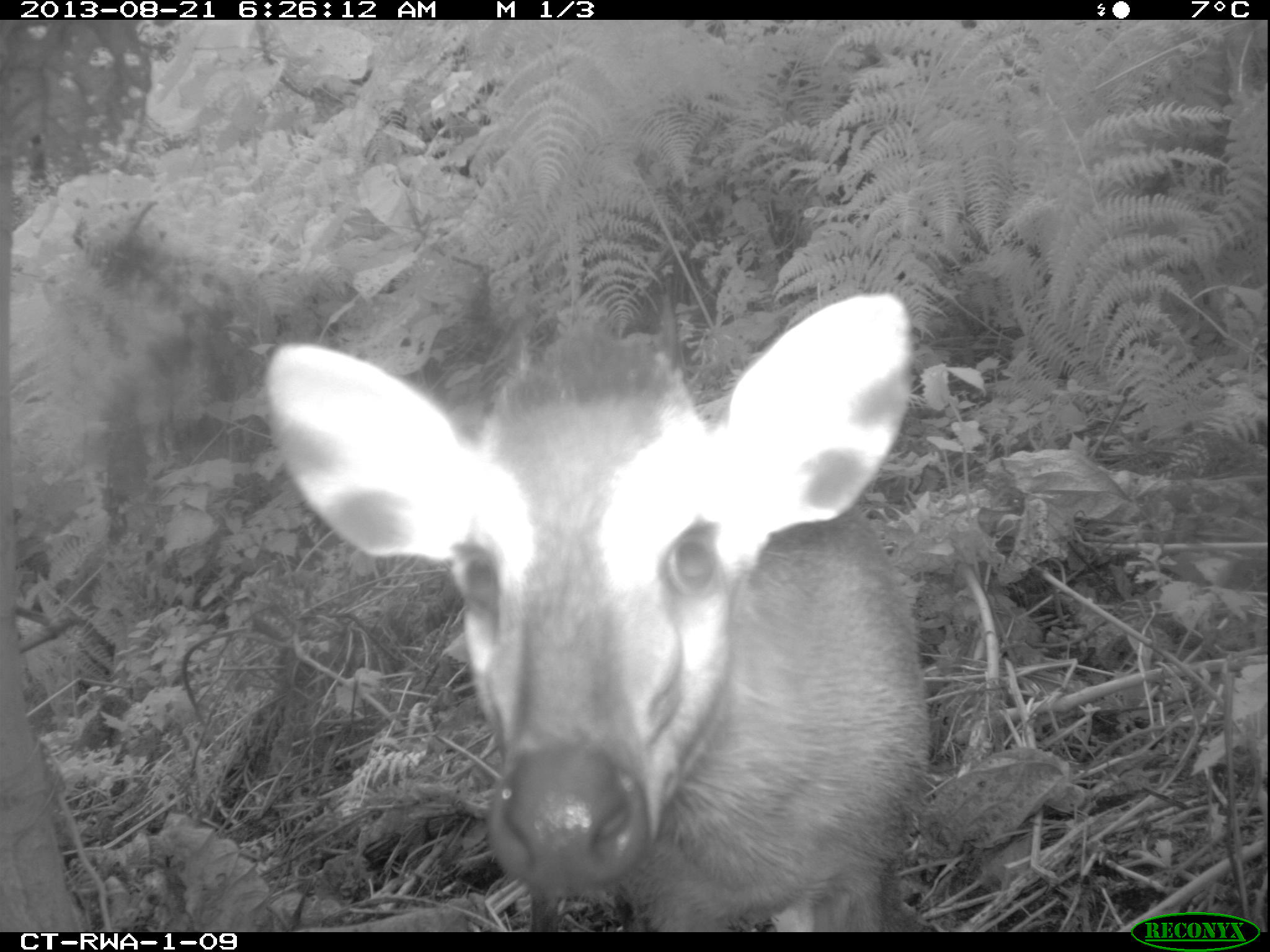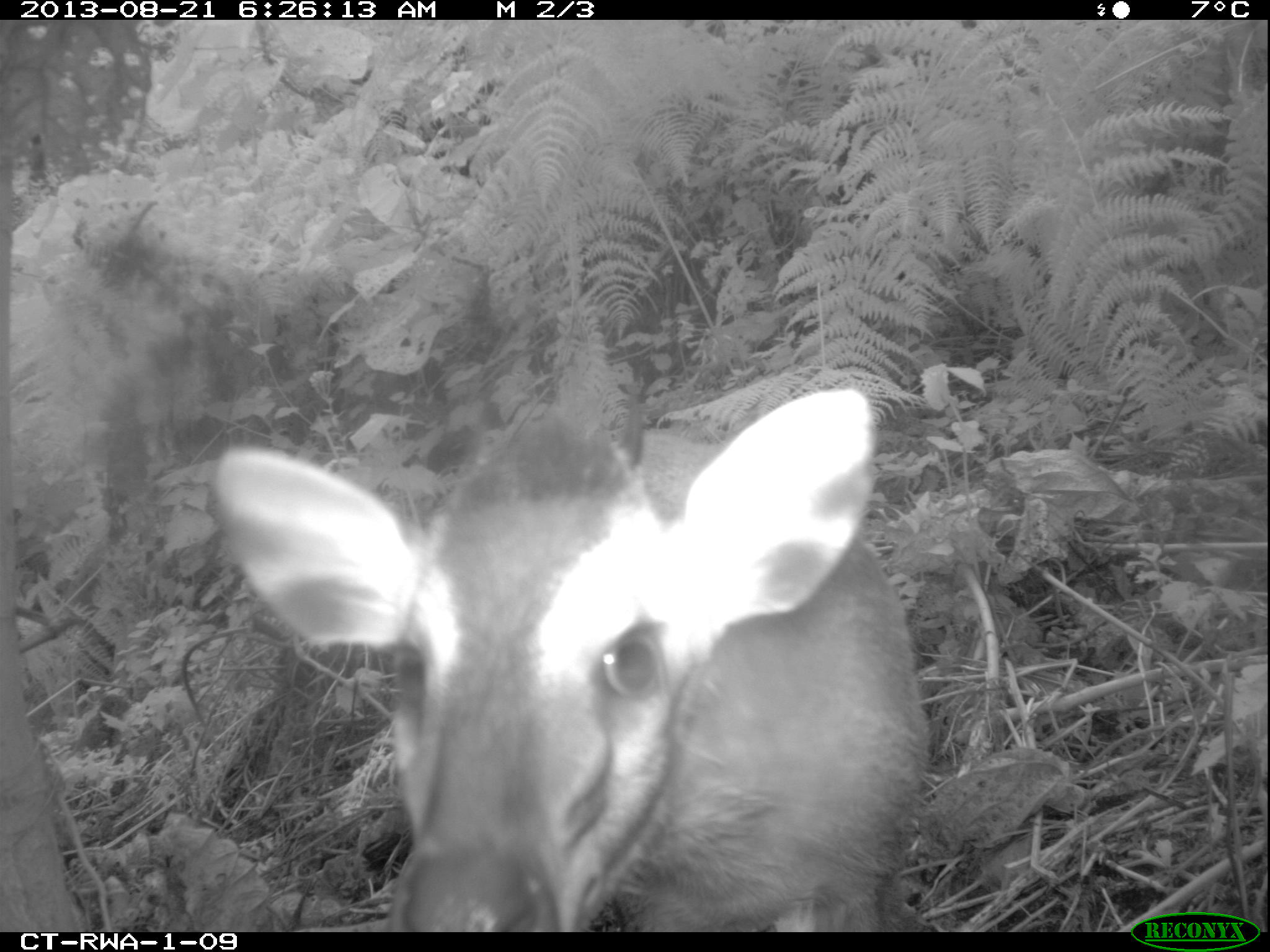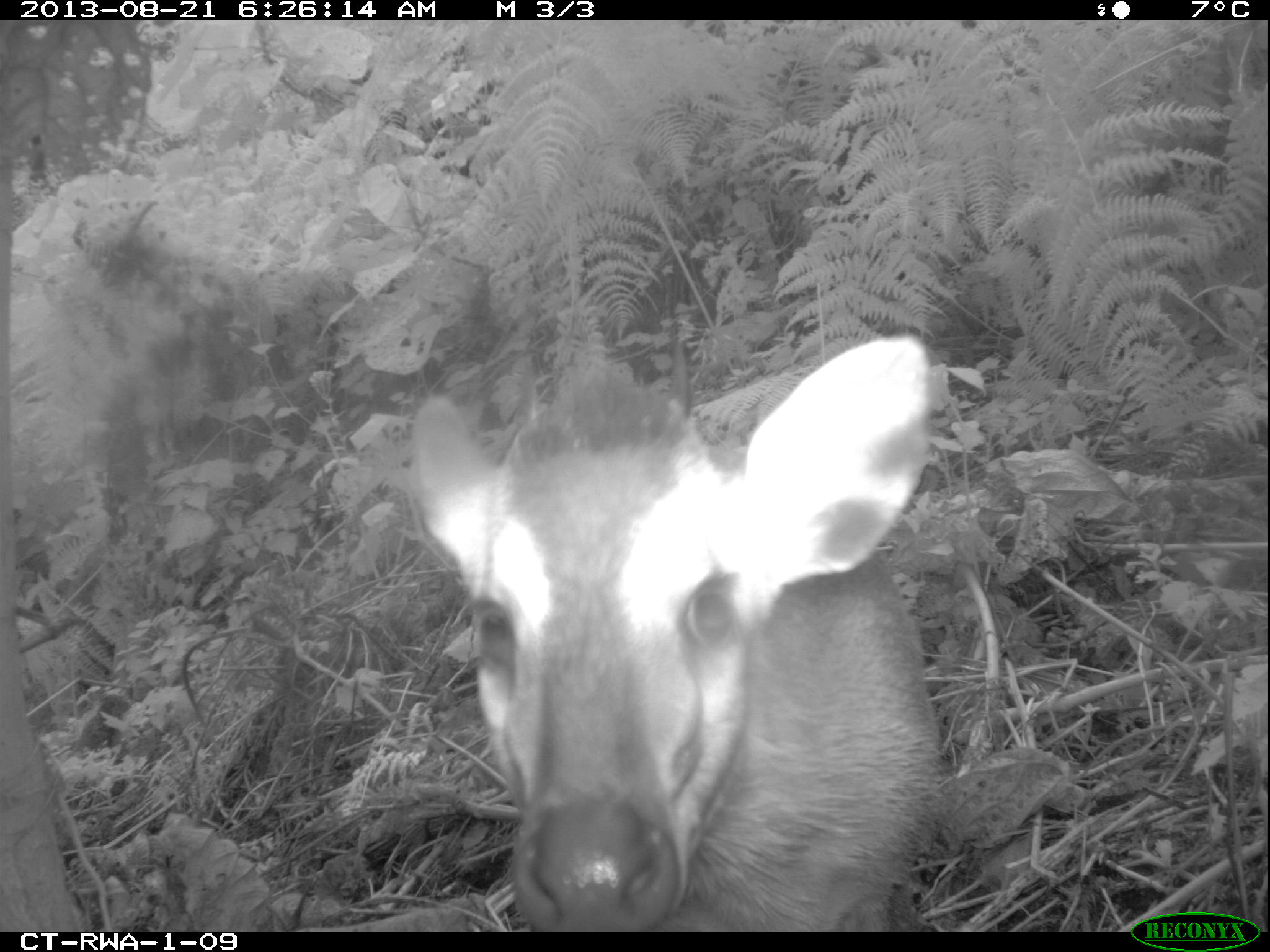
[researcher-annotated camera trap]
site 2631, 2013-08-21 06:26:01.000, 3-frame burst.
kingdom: Animalia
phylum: Chordata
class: Mammalia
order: Artiodactyla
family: Bovidae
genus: Cephalophus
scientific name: Cephalophus nigrifrons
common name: black-fronted duiker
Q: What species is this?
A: Cephalophus nigrifrons (black-fronted duiker).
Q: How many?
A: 2.